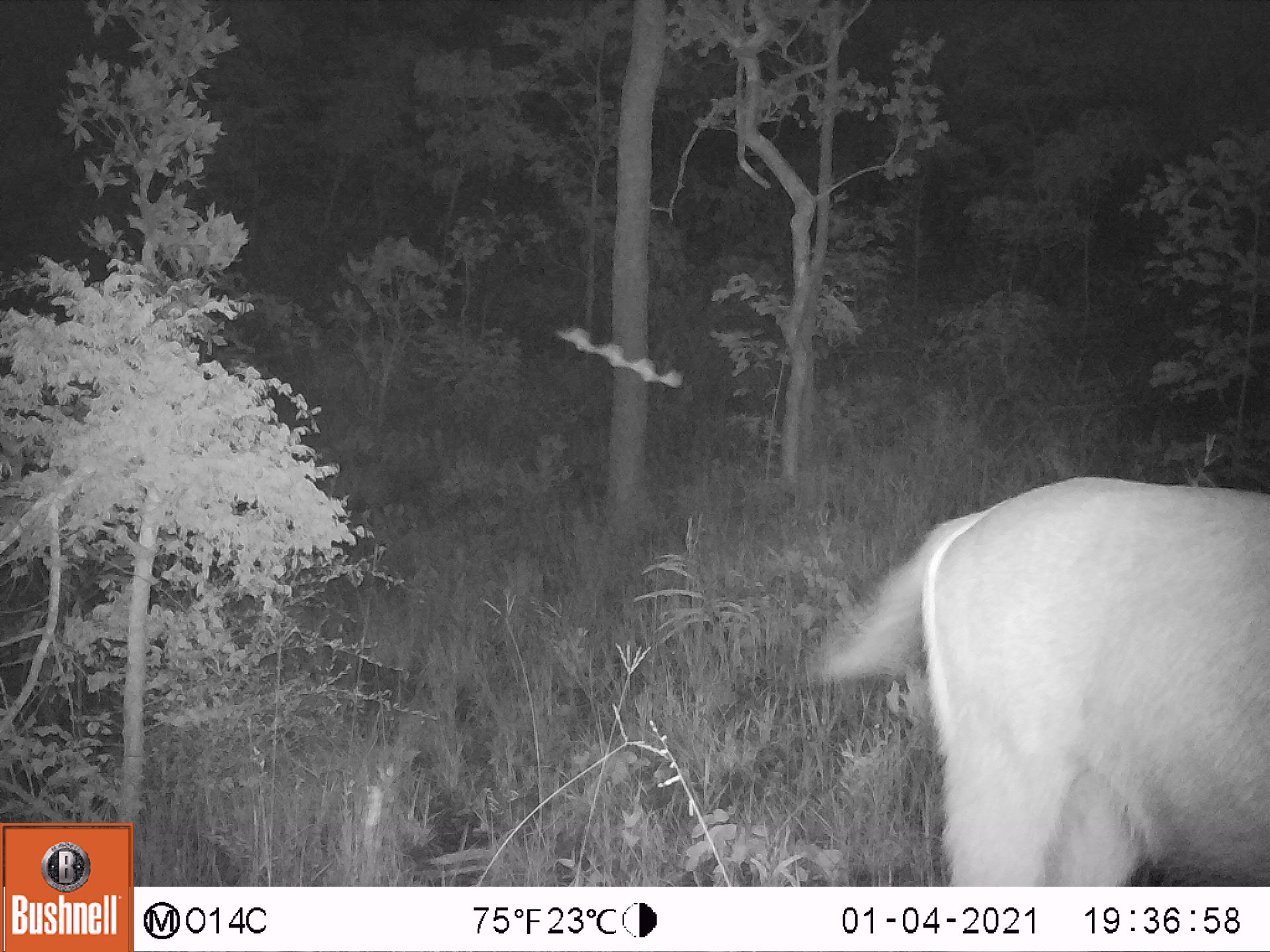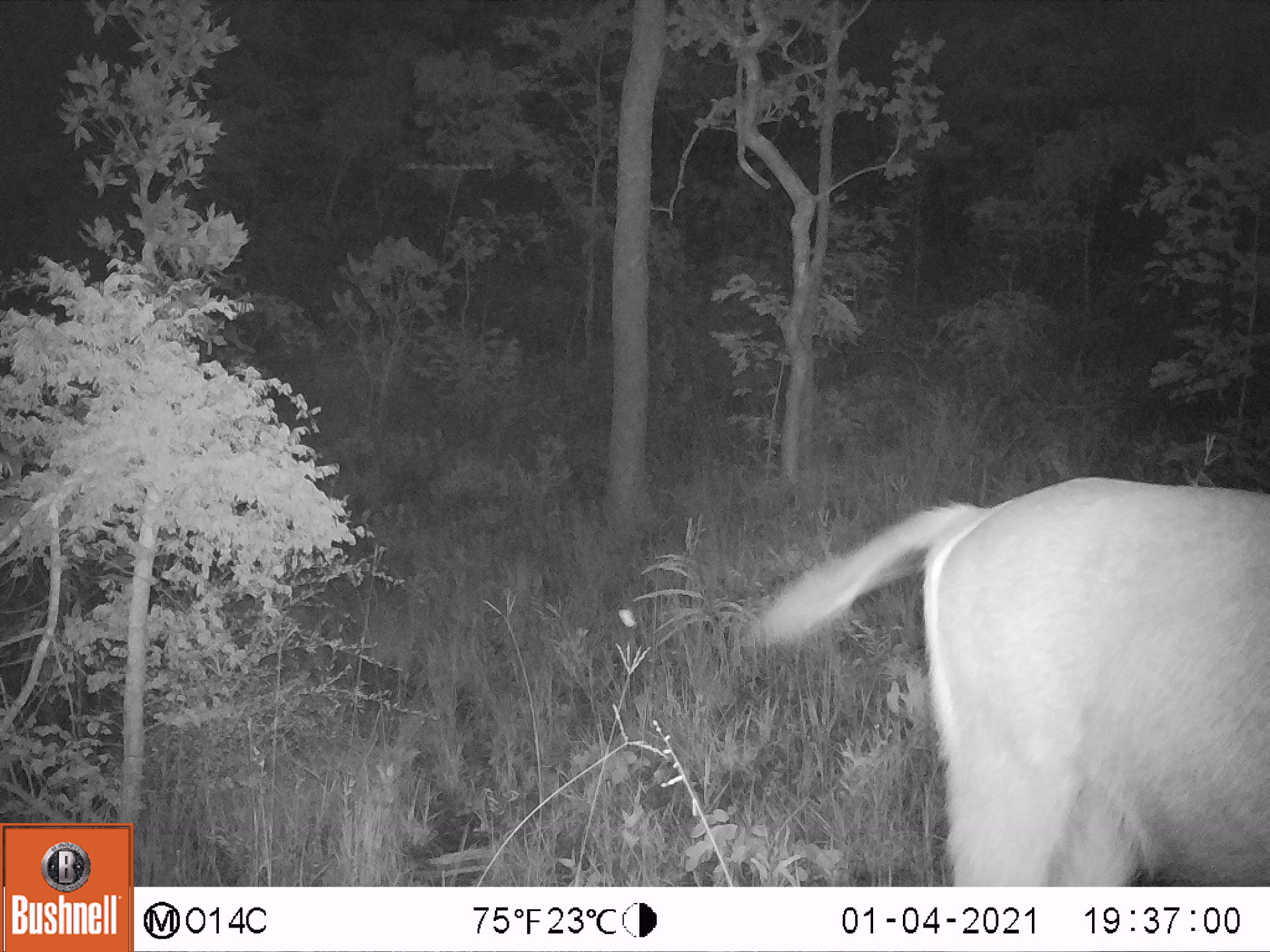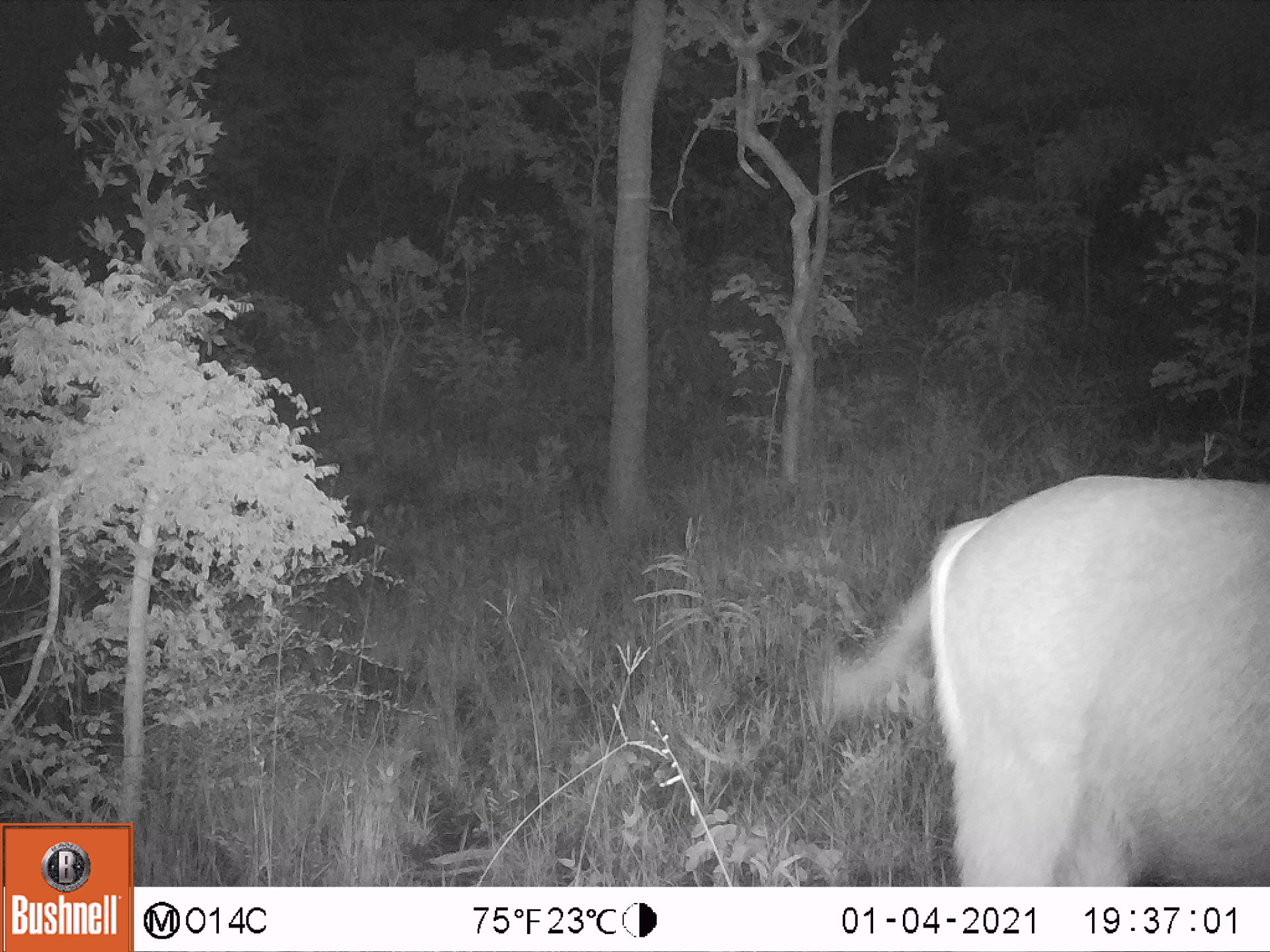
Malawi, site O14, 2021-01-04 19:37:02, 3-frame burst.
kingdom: Animalia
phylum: Chordata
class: Mammalia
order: Artiodactyla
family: Bovidae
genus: Kobus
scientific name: Kobus ellipsiprymnus ellipsiprymnus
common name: common waterbuck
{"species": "common waterbuck (Kobus ellipsiprymnus ellipsiprymnus)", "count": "1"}